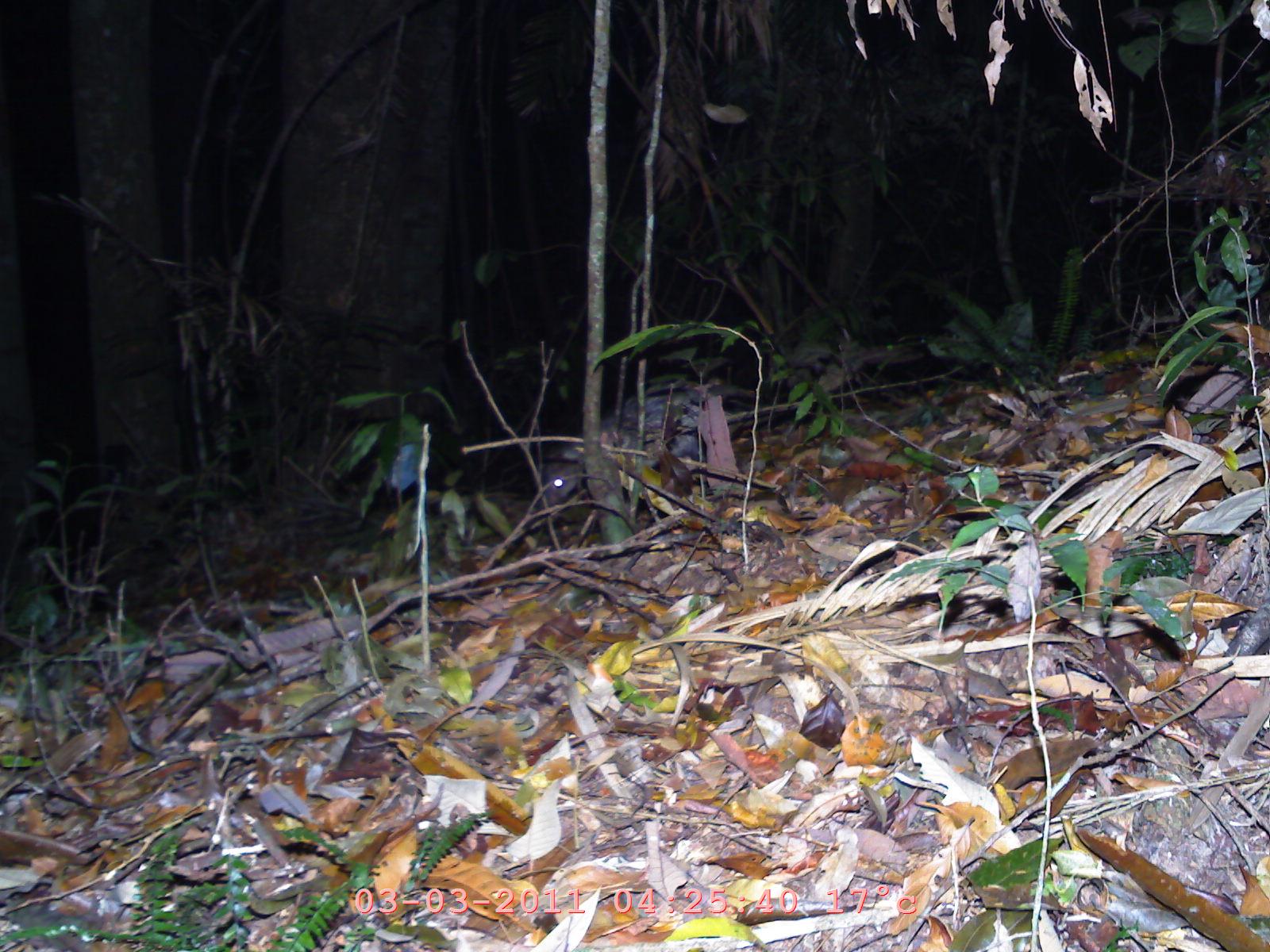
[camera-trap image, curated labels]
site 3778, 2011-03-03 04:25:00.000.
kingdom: Animalia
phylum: Chordata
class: Mammalia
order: Rodentia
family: Hystricidae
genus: Atherurus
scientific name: Atherurus macrourus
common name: asian brush-tailed porcupine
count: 1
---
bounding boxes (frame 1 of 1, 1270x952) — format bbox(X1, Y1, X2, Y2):
atherurus macrourus: bbox(529, 379, 727, 511)